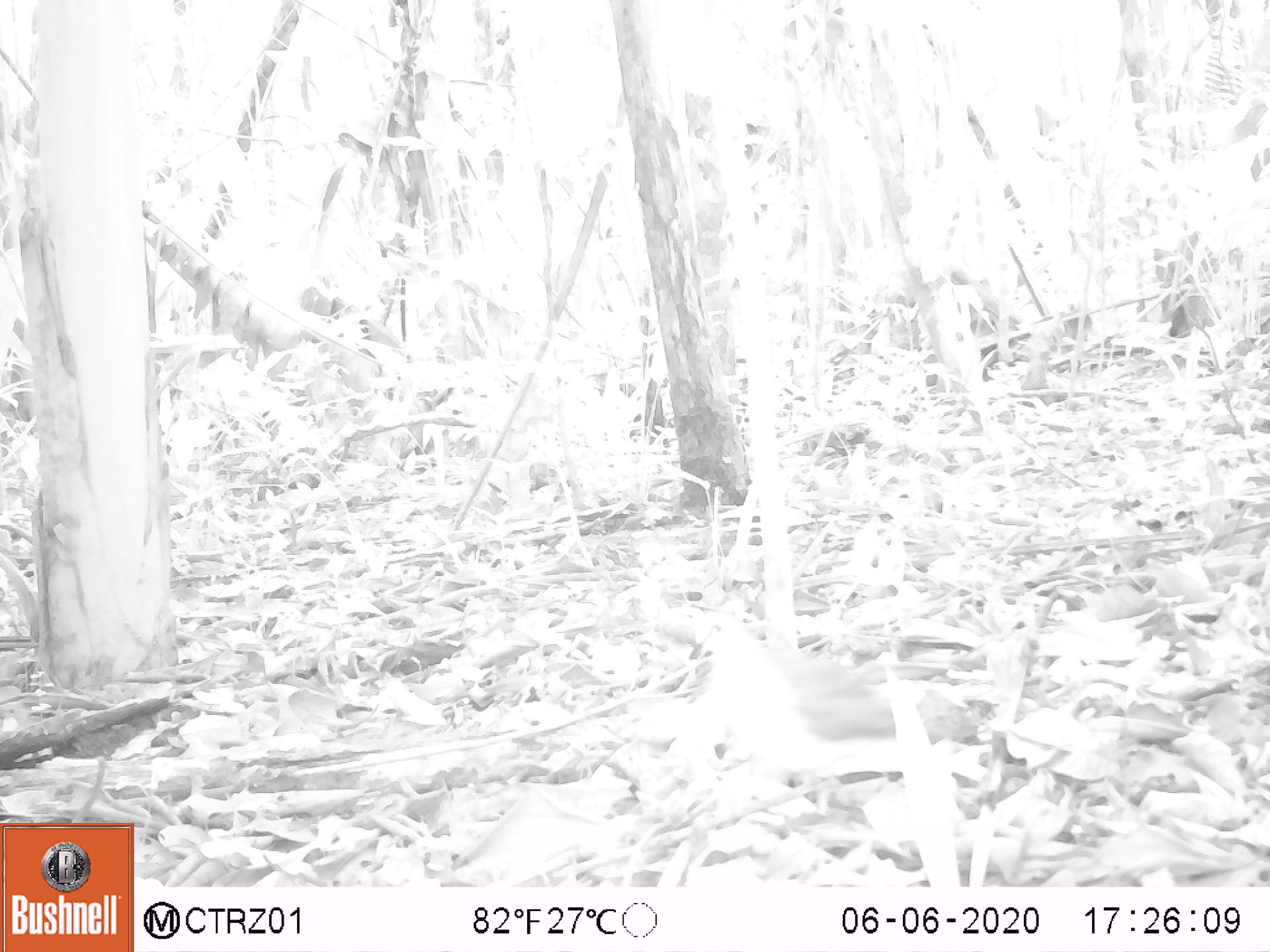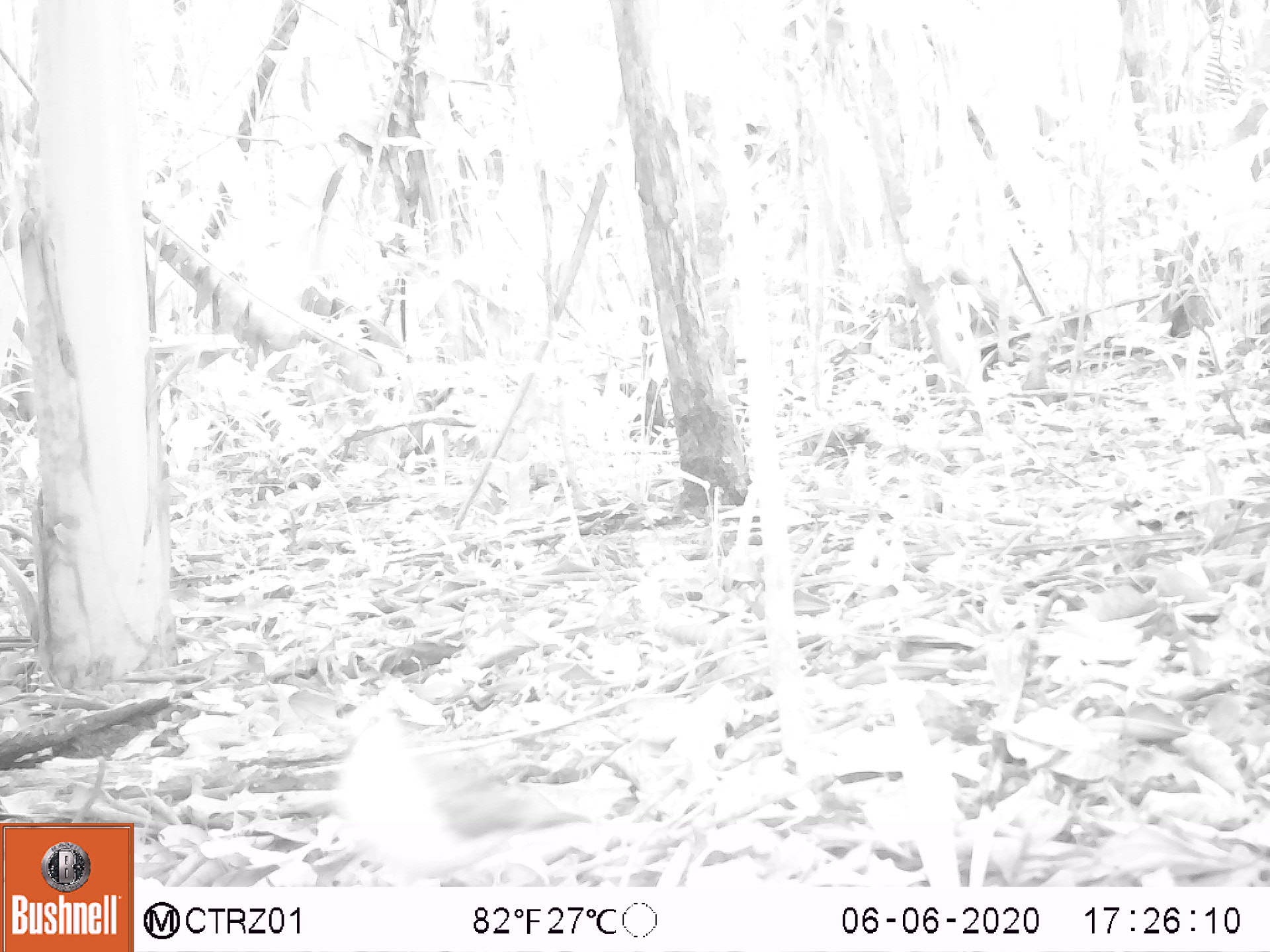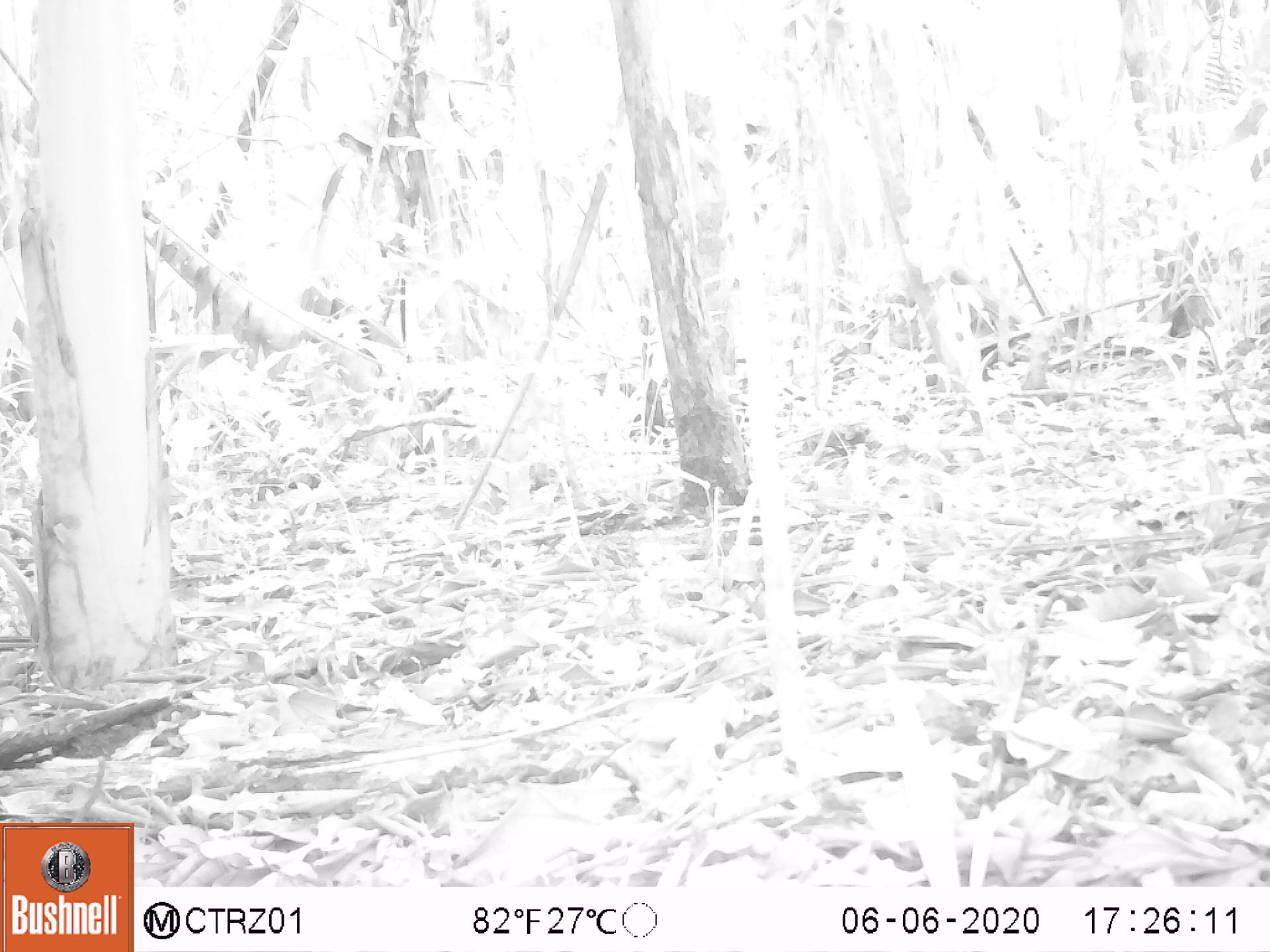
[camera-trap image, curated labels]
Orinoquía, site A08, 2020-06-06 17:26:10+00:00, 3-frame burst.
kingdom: Animalia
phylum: Chordata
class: Aves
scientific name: Aves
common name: bird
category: unknown bird